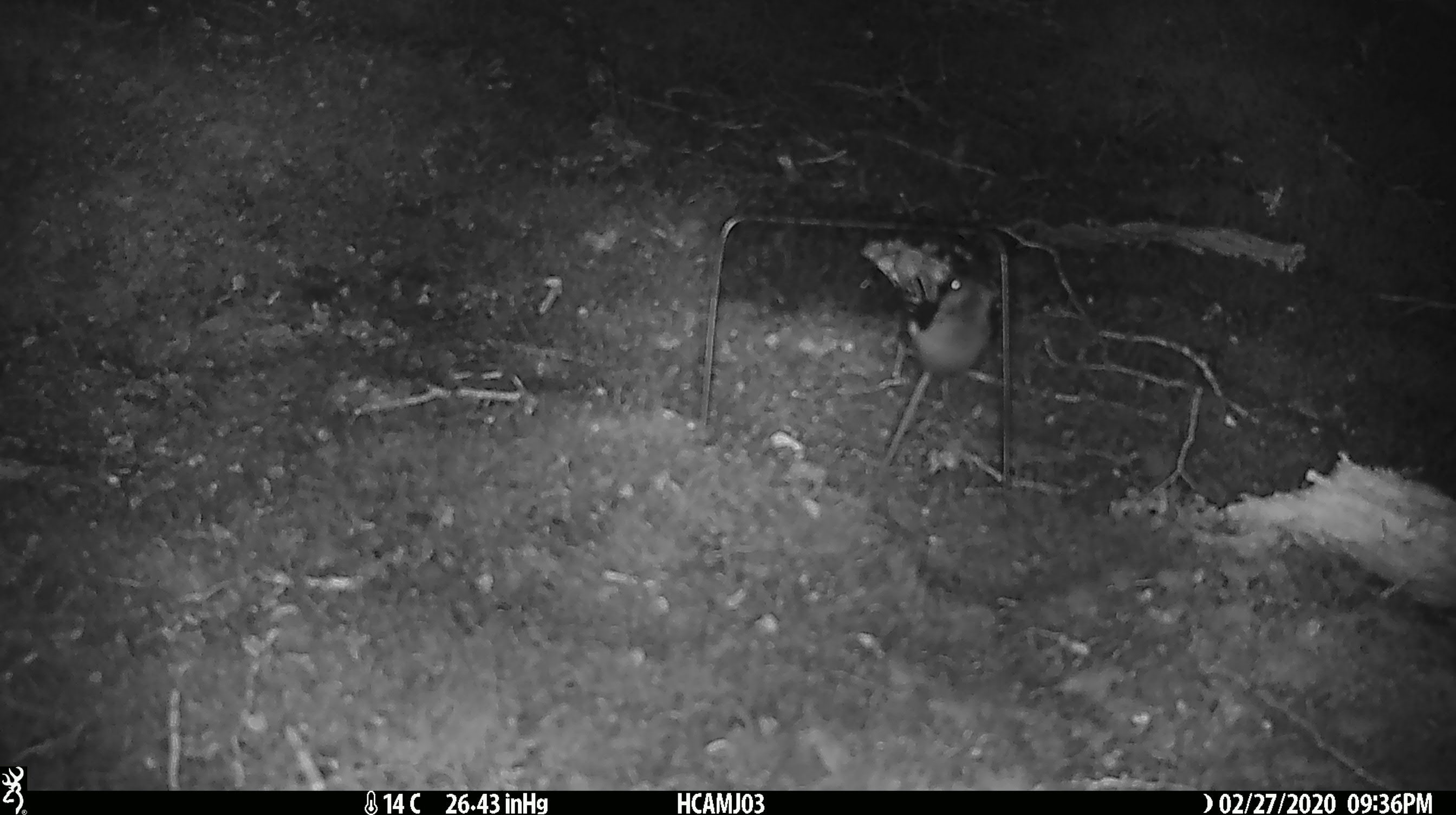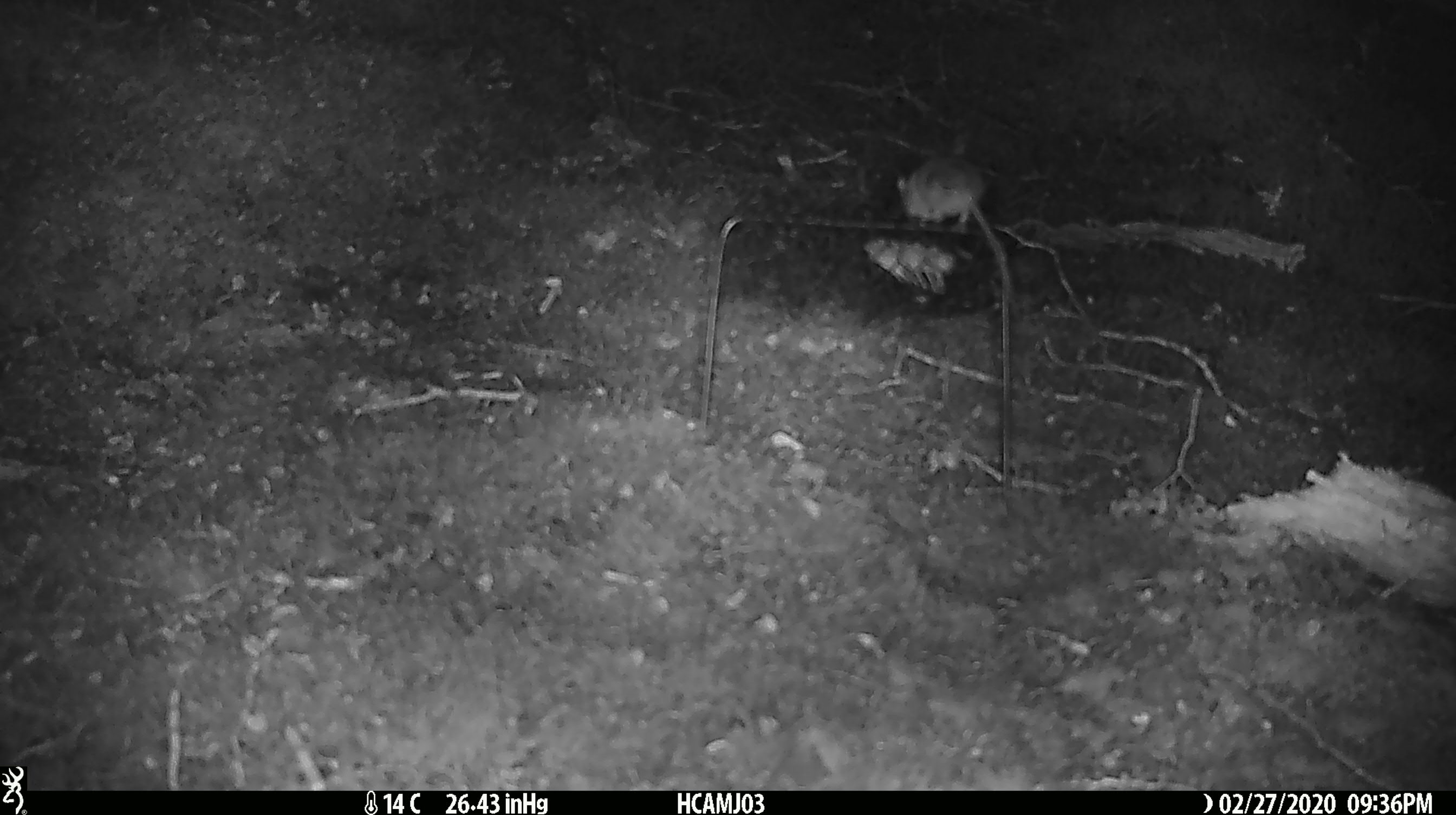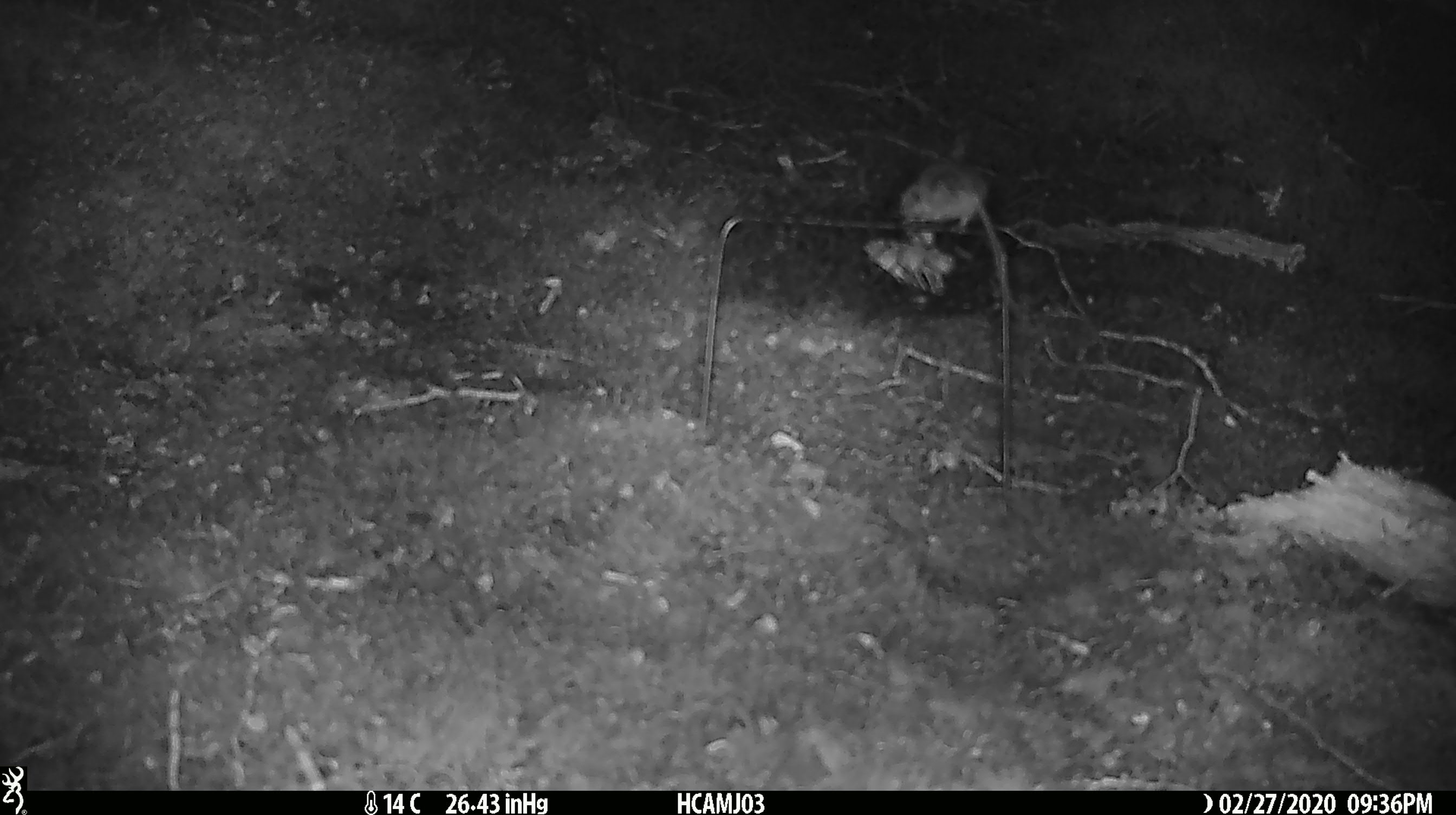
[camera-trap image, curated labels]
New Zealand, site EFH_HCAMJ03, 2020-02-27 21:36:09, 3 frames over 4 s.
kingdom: Animalia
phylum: Chordata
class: Mammalia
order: Rodentia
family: Muridae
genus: Mus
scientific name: Mus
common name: mouse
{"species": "mouse (Mus)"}